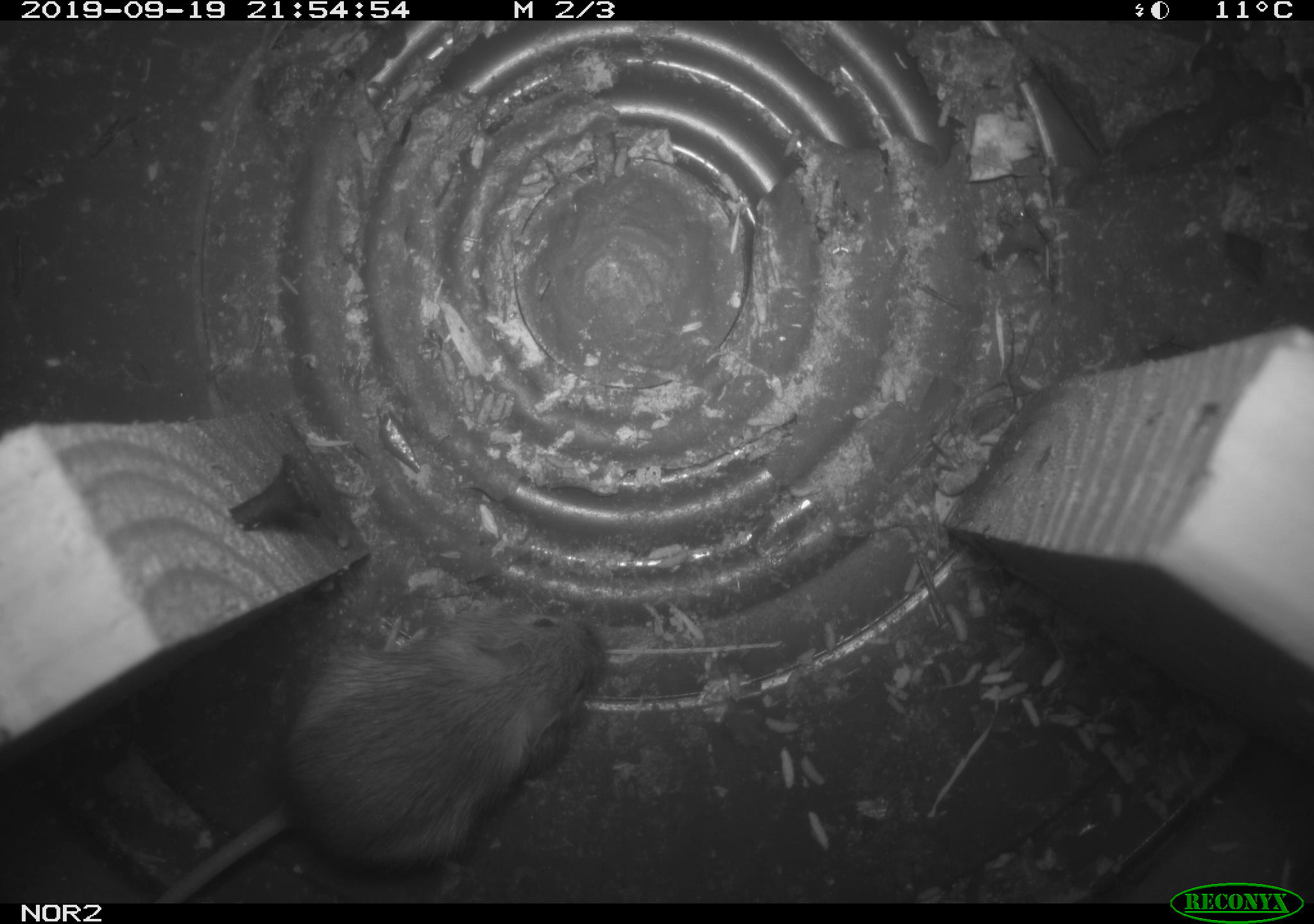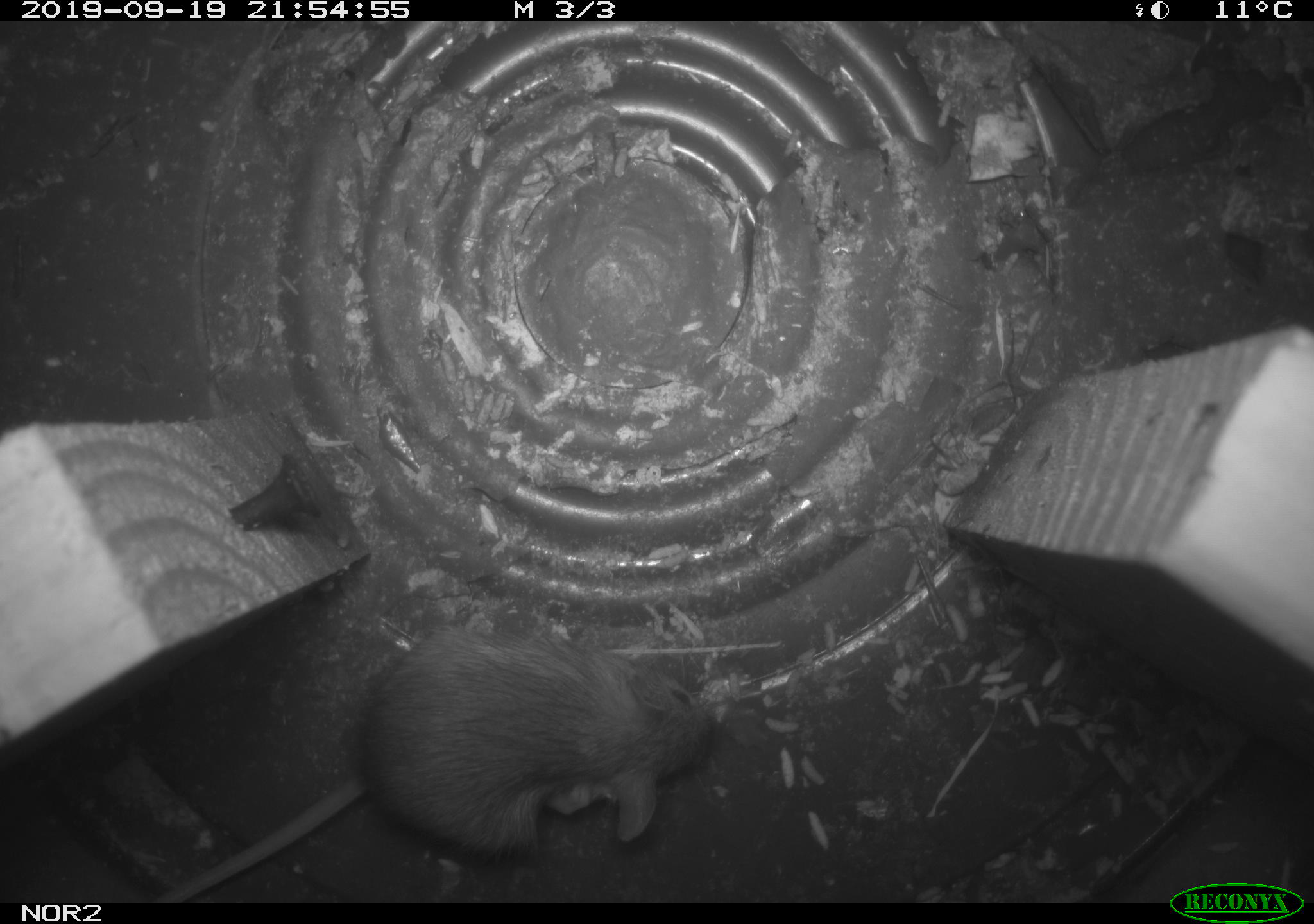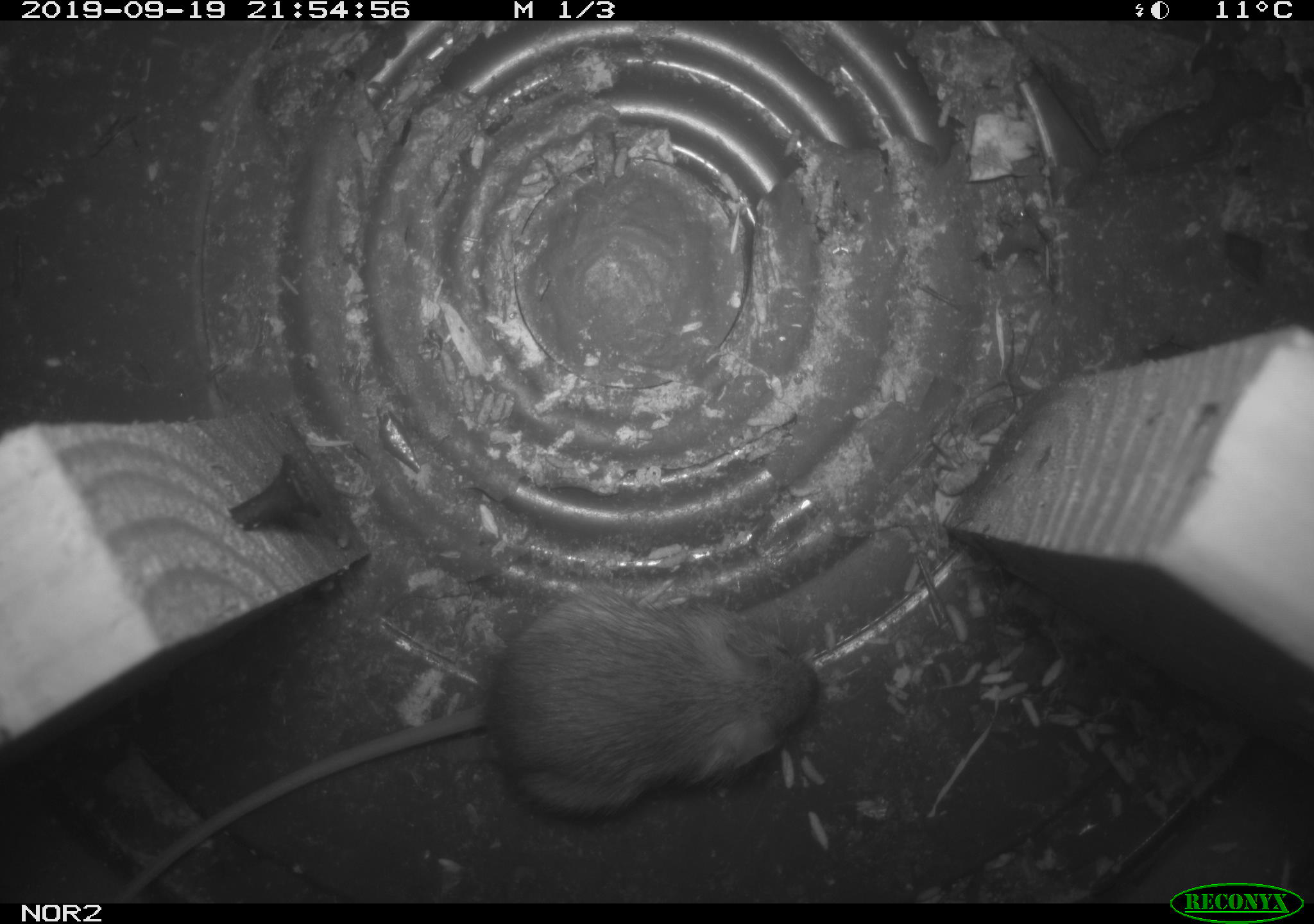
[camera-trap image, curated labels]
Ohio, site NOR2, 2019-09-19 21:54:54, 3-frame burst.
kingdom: Animalia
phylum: Chordata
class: Mammalia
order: Rodentia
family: Zapodidae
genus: Napaeozapus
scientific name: Napaeozapus insignis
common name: woodland jumping mouse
Woodland jumping mouse (Napaeozapus insignis).